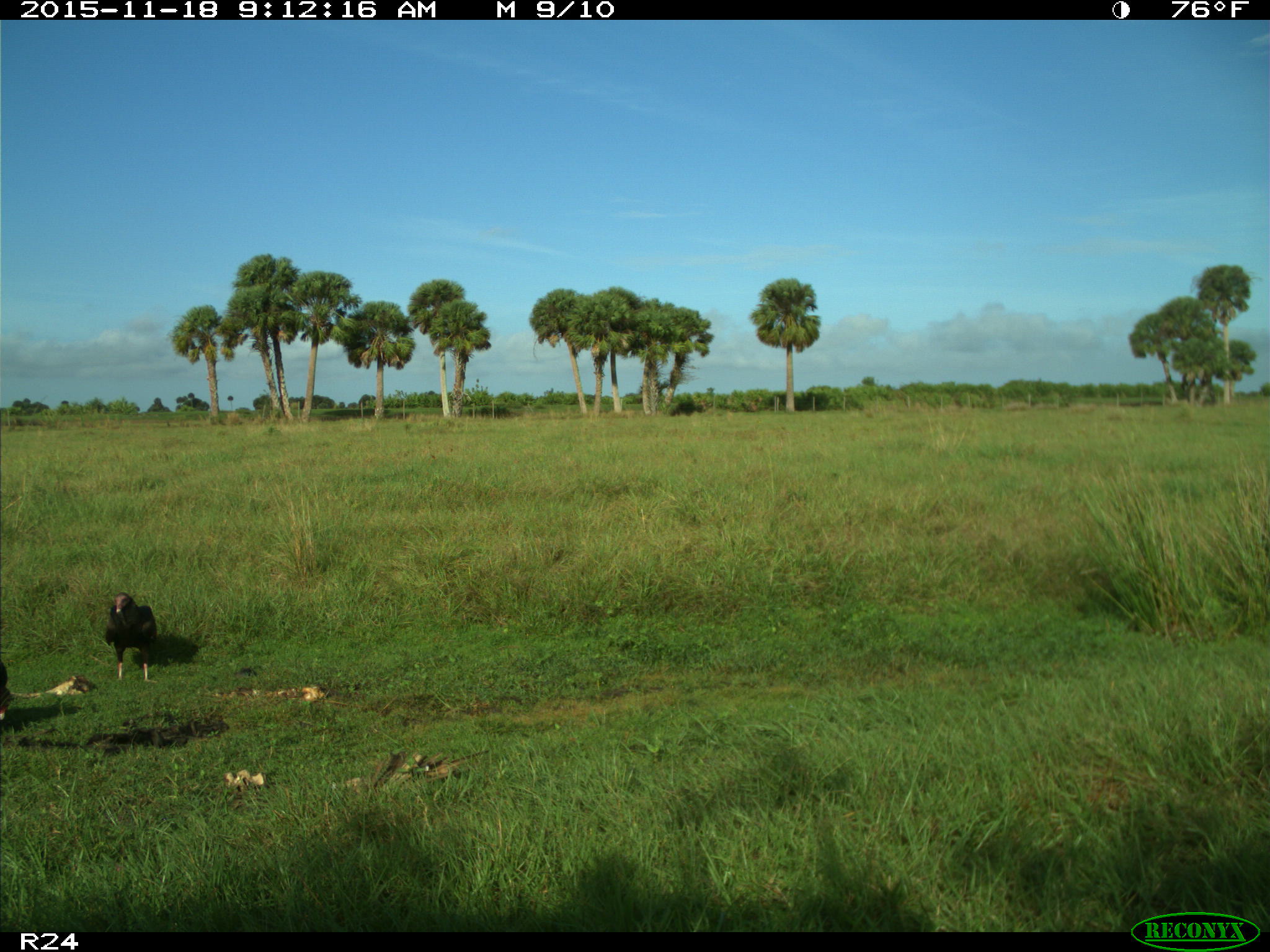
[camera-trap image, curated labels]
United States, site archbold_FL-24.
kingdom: Animalia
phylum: Chordata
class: Aves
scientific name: Aves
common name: birds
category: unidentified bird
Unidentified bird (birds) (Aves).